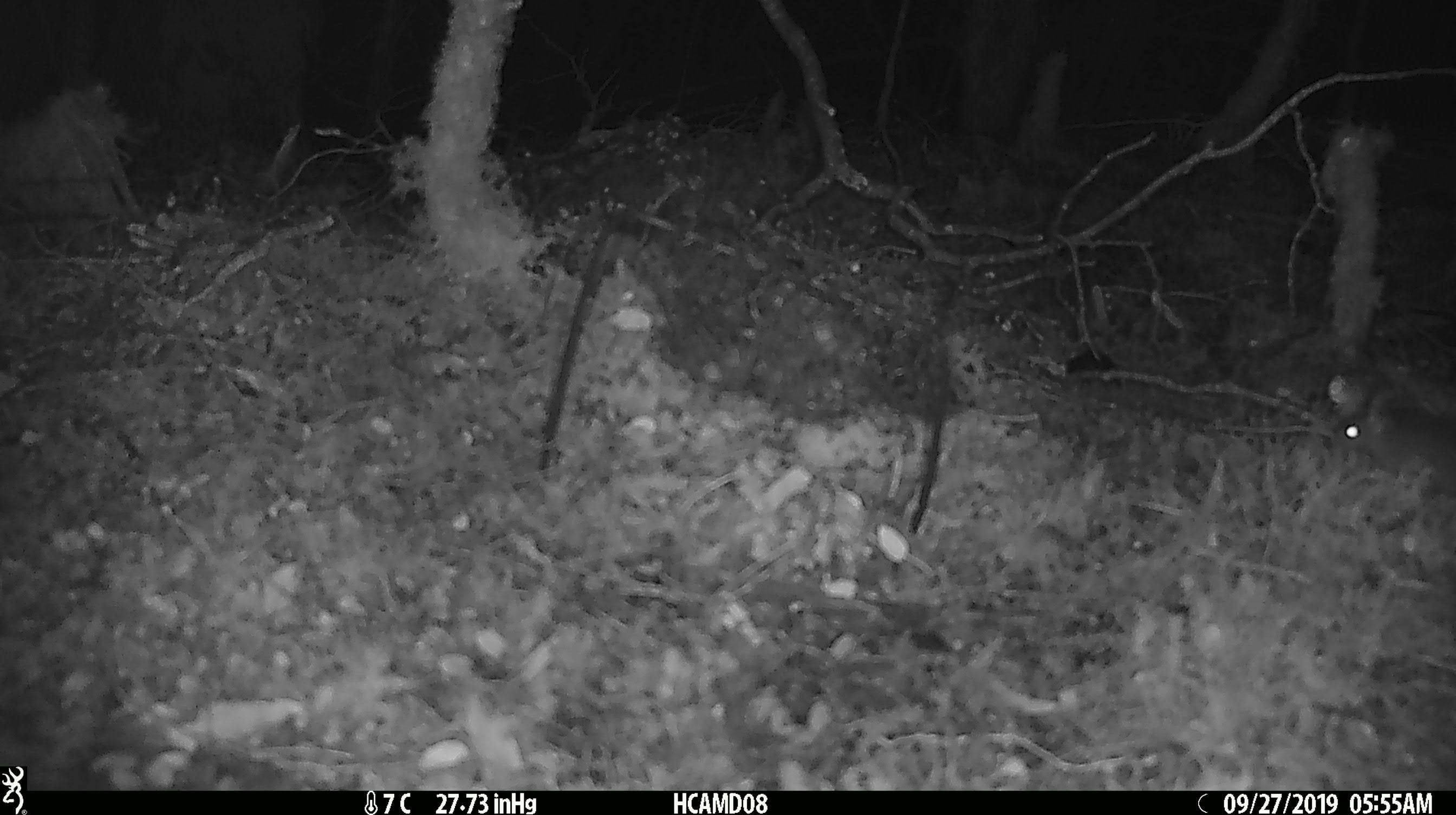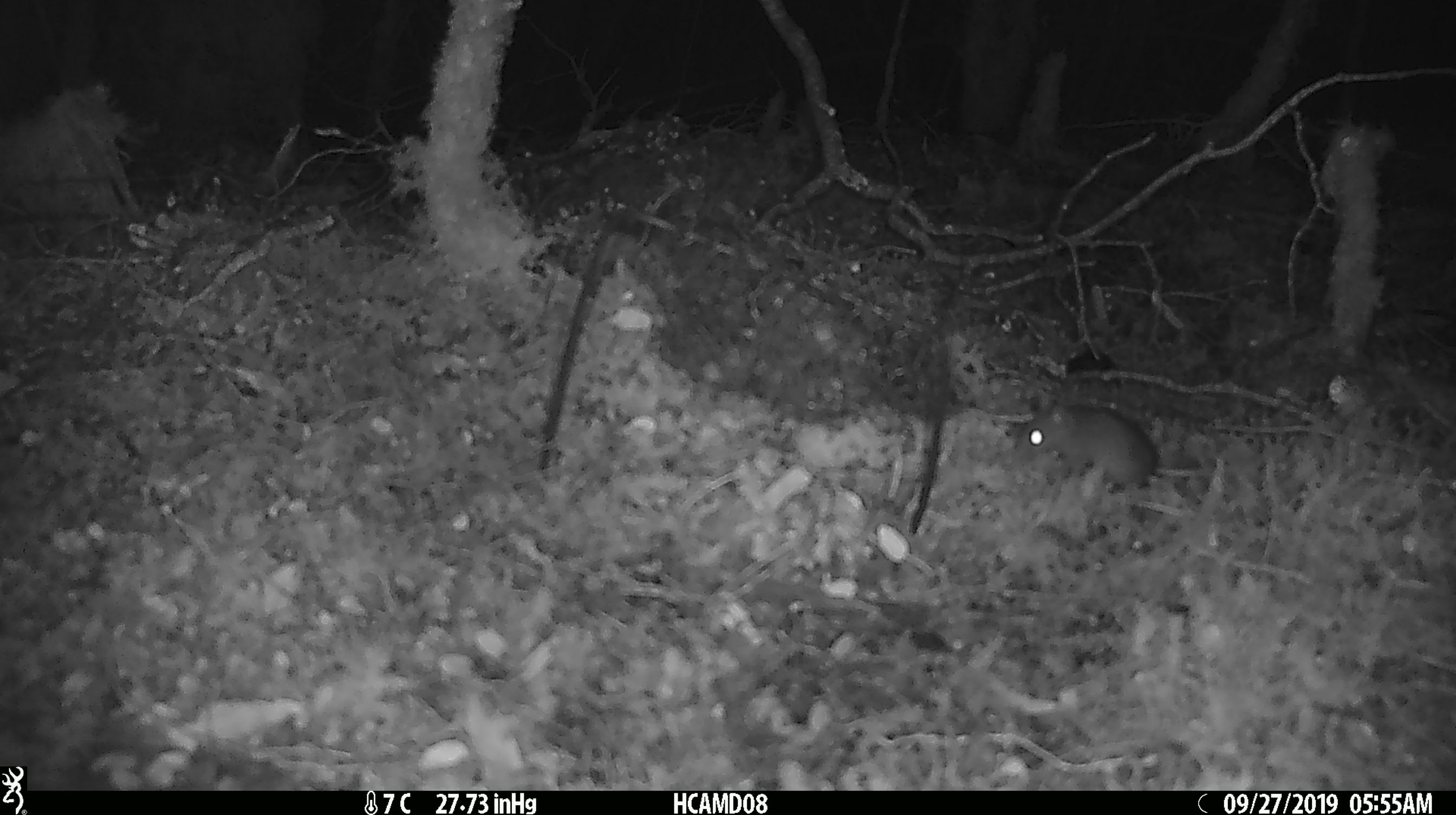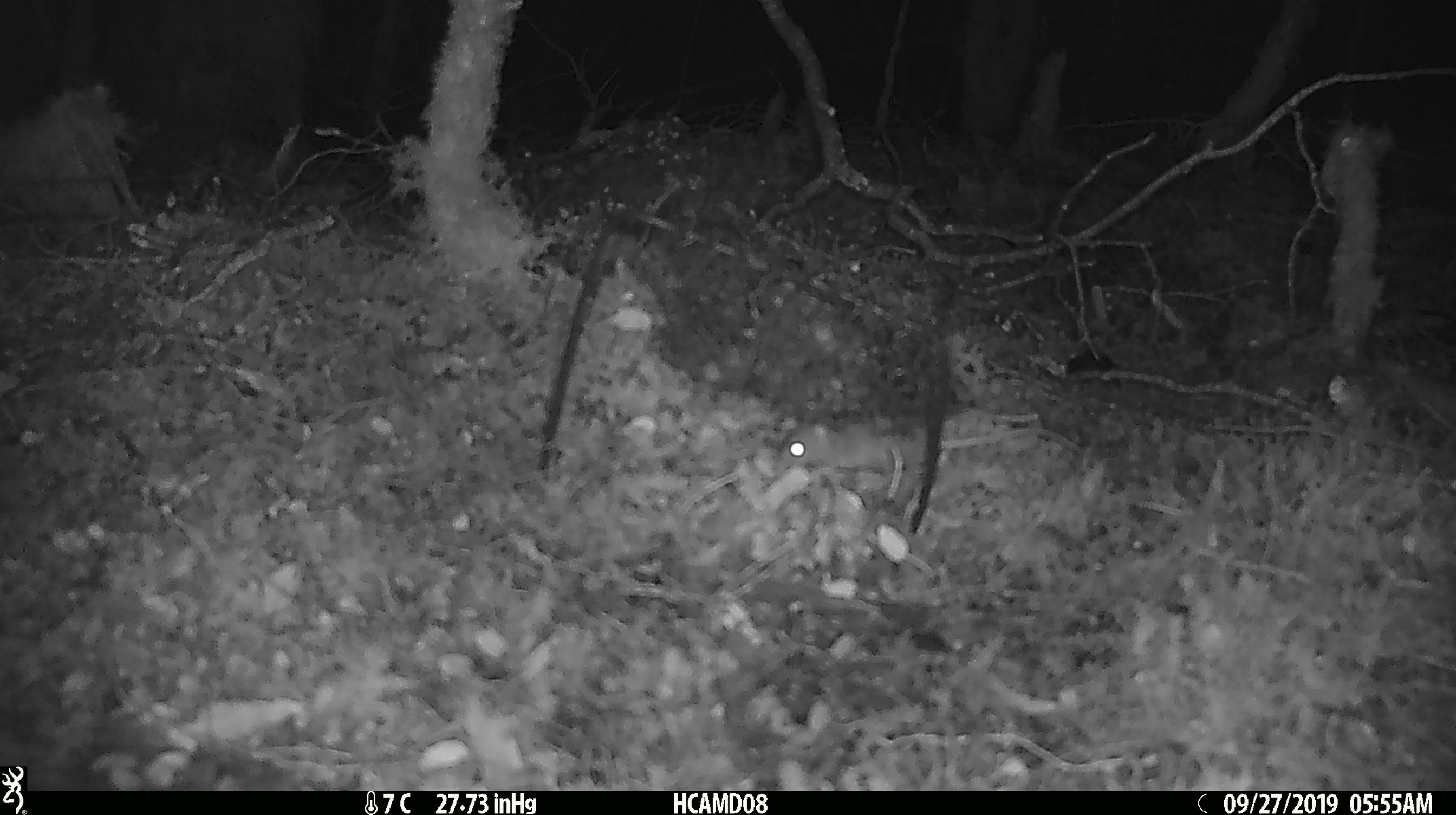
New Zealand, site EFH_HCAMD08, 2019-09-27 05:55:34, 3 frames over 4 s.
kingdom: Animalia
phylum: Chordata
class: Mammalia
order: Rodentia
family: Muridae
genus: Mus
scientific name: Mus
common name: mouse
Mouse (Mus).